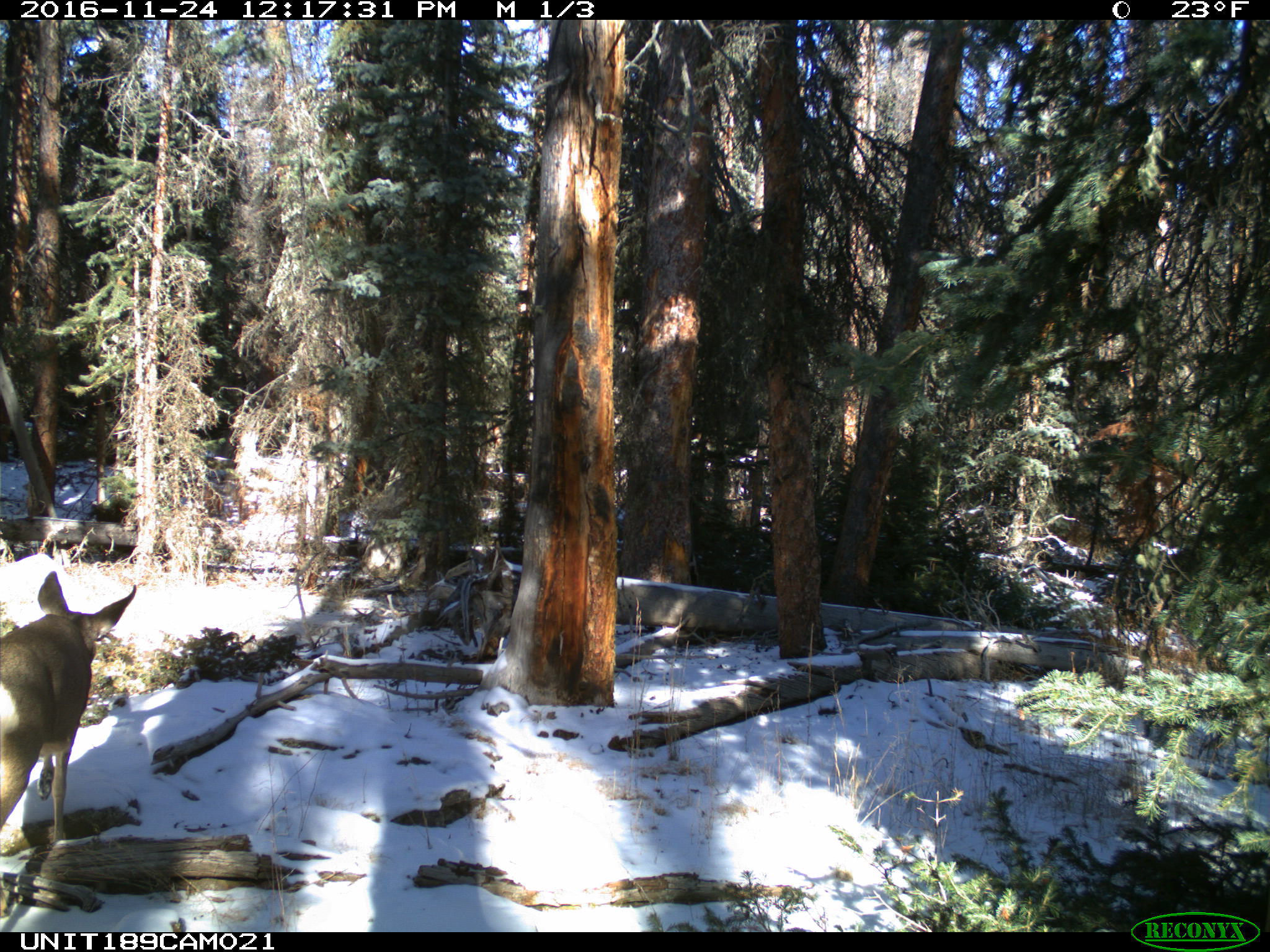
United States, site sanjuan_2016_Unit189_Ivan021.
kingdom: Animalia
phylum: Chordata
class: Mammalia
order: Artiodactyla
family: Cervidae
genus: Odocoileus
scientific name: Odocoileus hemionus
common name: mule deer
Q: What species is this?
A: Odocoileus hemionus (mule deer).